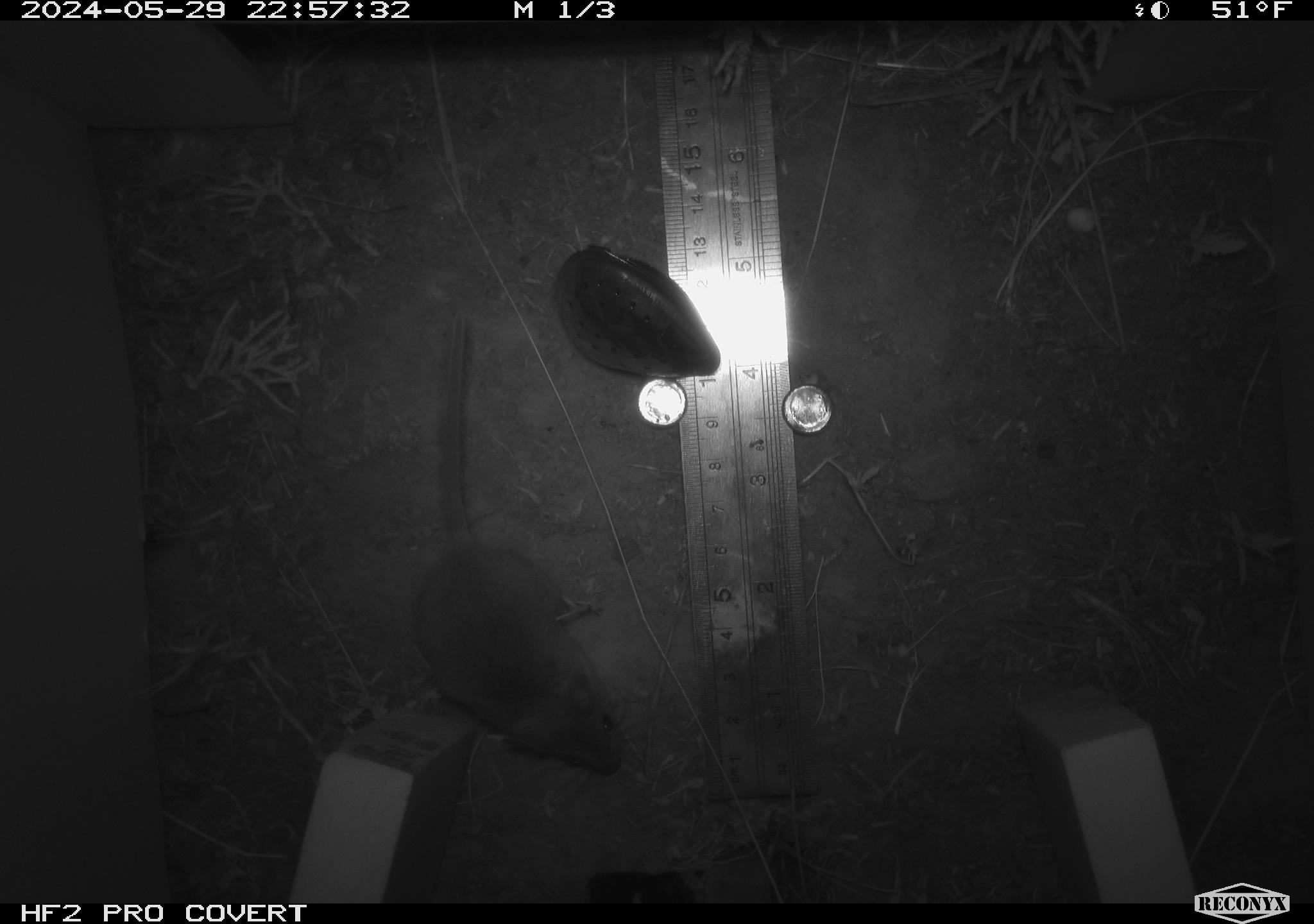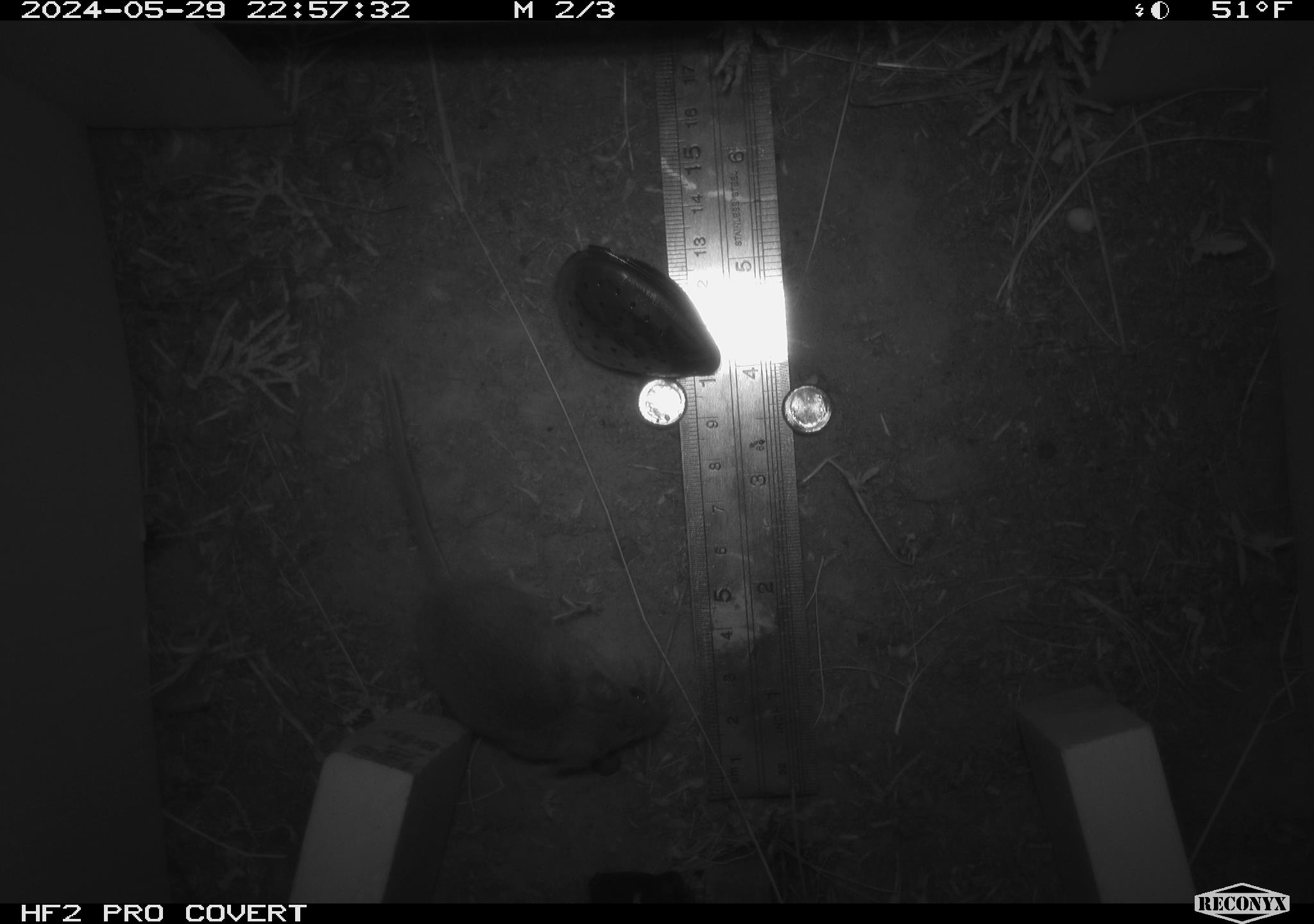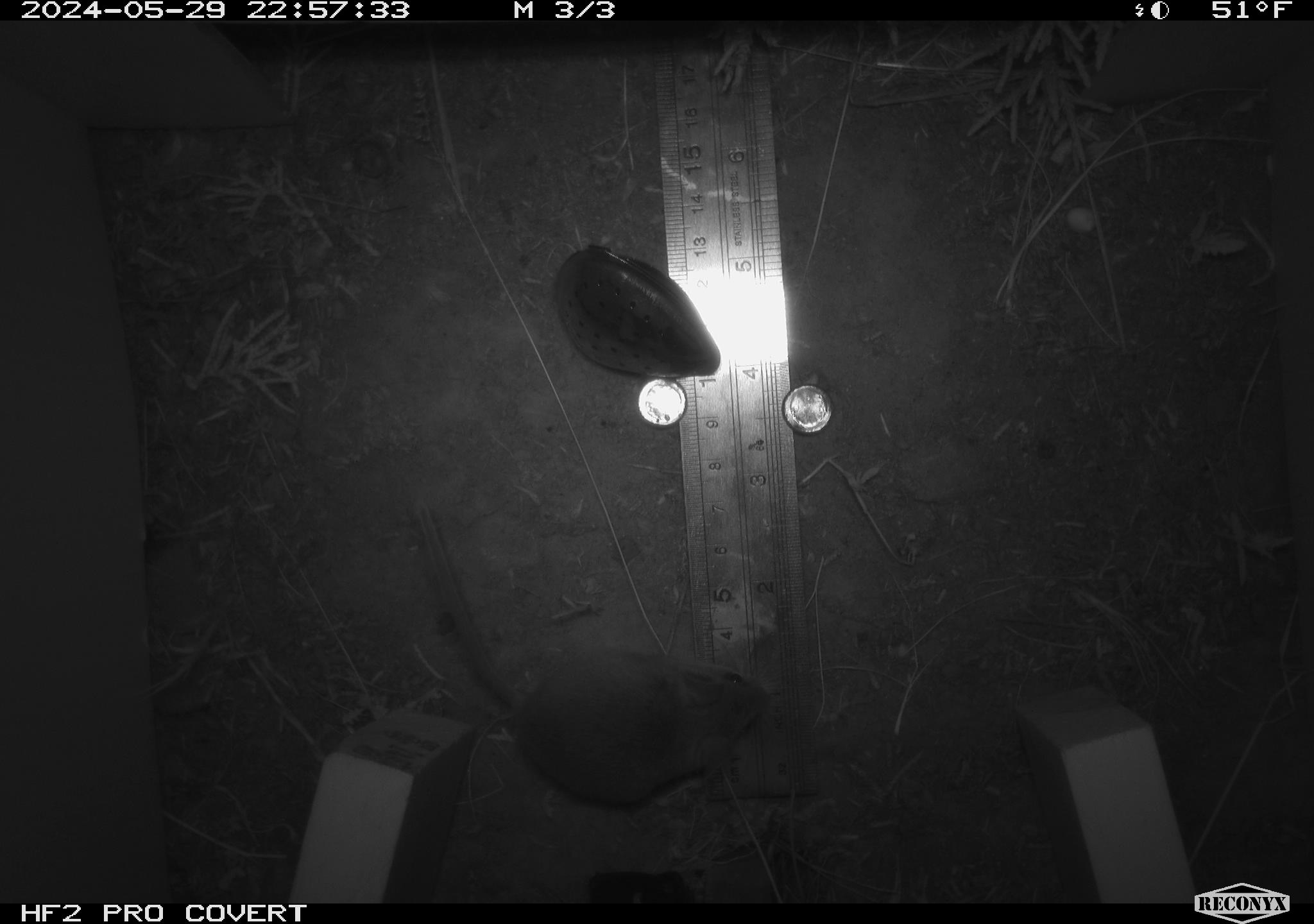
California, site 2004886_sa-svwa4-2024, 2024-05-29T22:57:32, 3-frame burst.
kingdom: Animalia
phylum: Chordata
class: Mammalia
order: Rodentia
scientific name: Rodentia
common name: mouse species